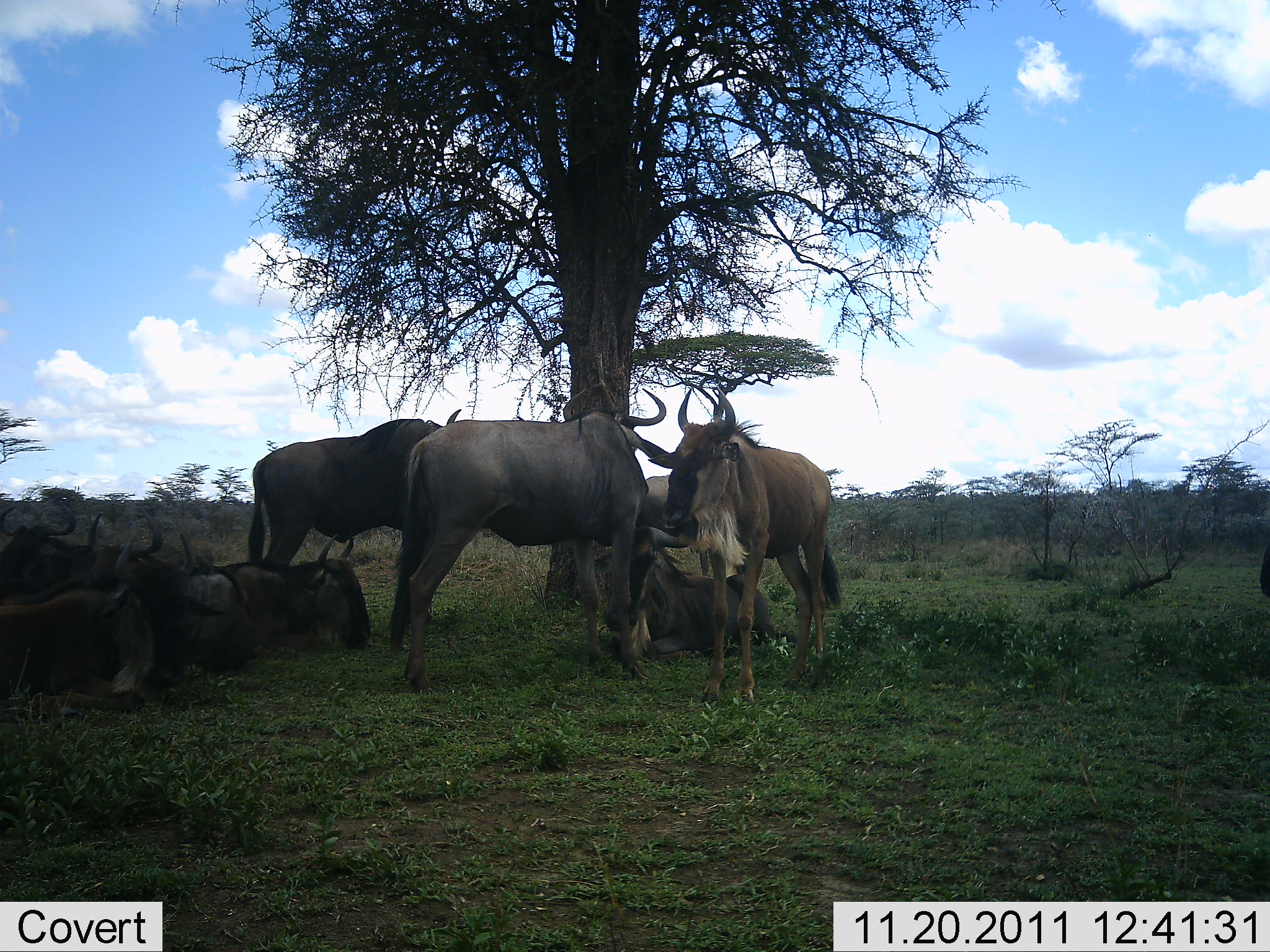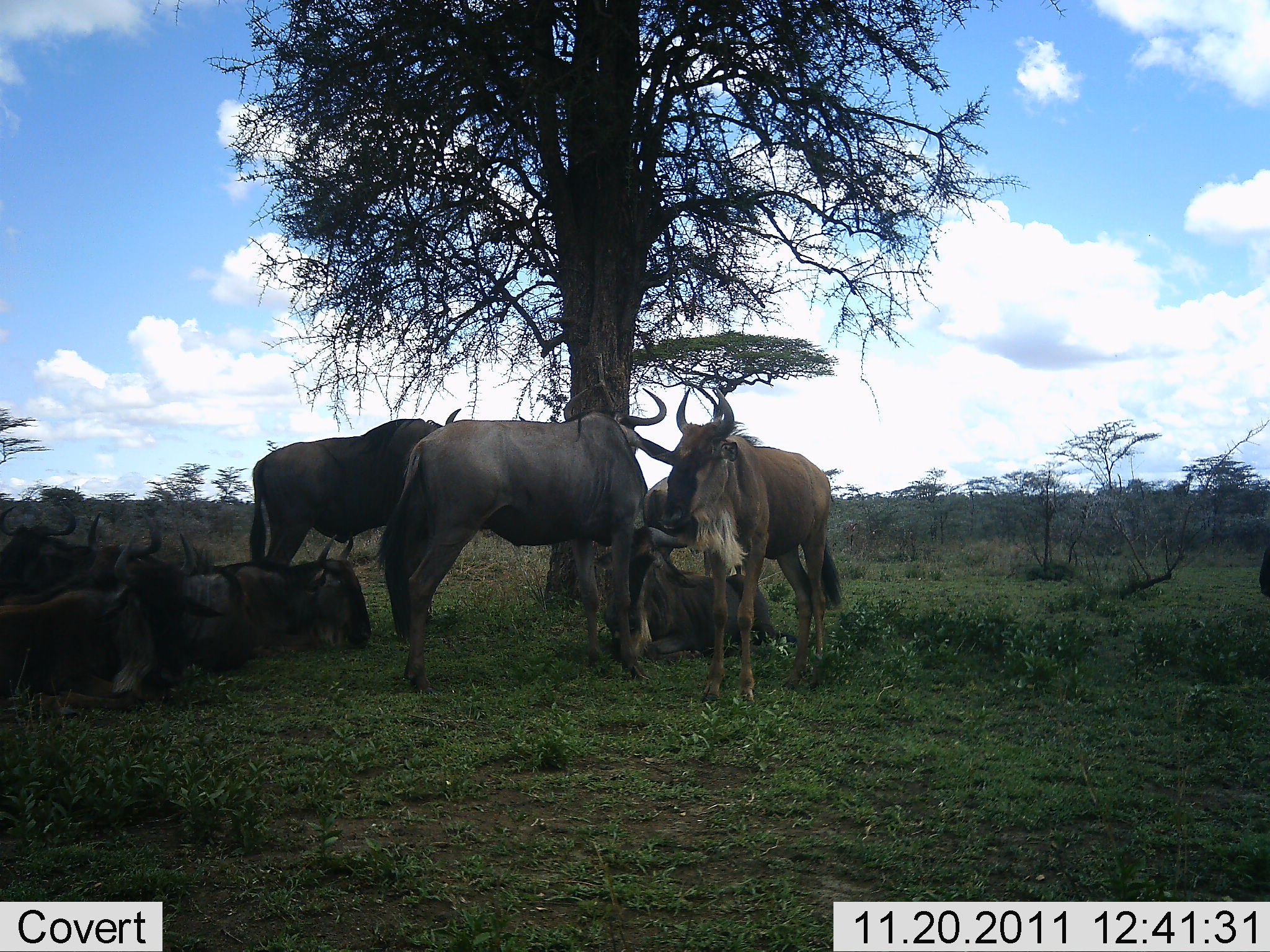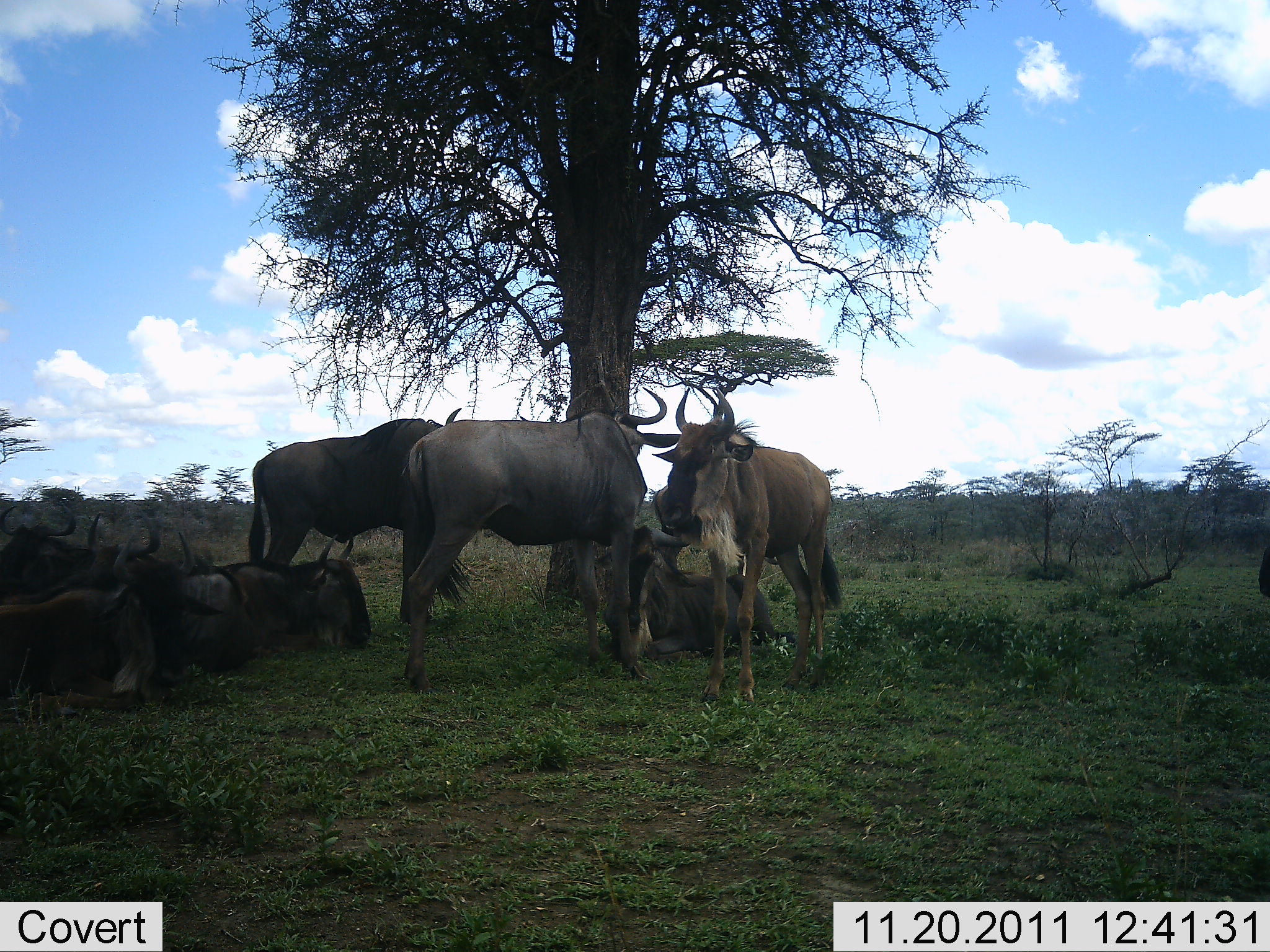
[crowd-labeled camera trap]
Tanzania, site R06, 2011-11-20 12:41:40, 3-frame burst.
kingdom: Animalia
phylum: Chordata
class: Mammalia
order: Artiodactyla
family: Bovidae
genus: Connochaetes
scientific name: Connochaetes taurinus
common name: blue wildebeest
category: wildebeest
Wildebeest (blue wildebeest) (Connochaetes taurinus), count 9. Behavior (volunteer vote fractions): standing 75%, resting 92%, moving 8%, interacting 33%. Young present (vote fraction): 0%. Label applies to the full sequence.